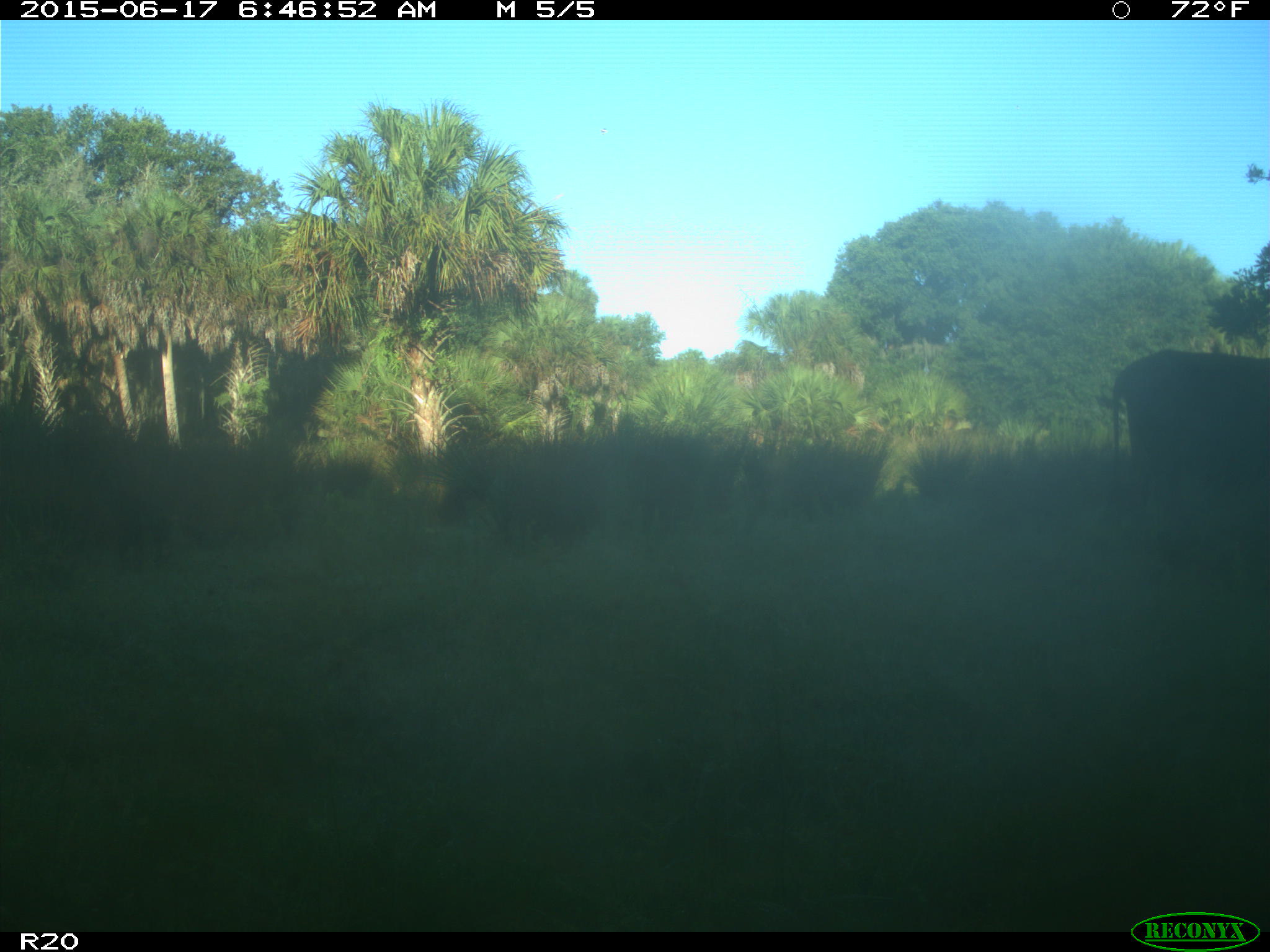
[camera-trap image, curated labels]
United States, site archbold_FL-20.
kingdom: Animalia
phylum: Chordata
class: Mammalia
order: Artiodactyla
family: Bovidae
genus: Bos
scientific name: Bos taurus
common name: domestic cow